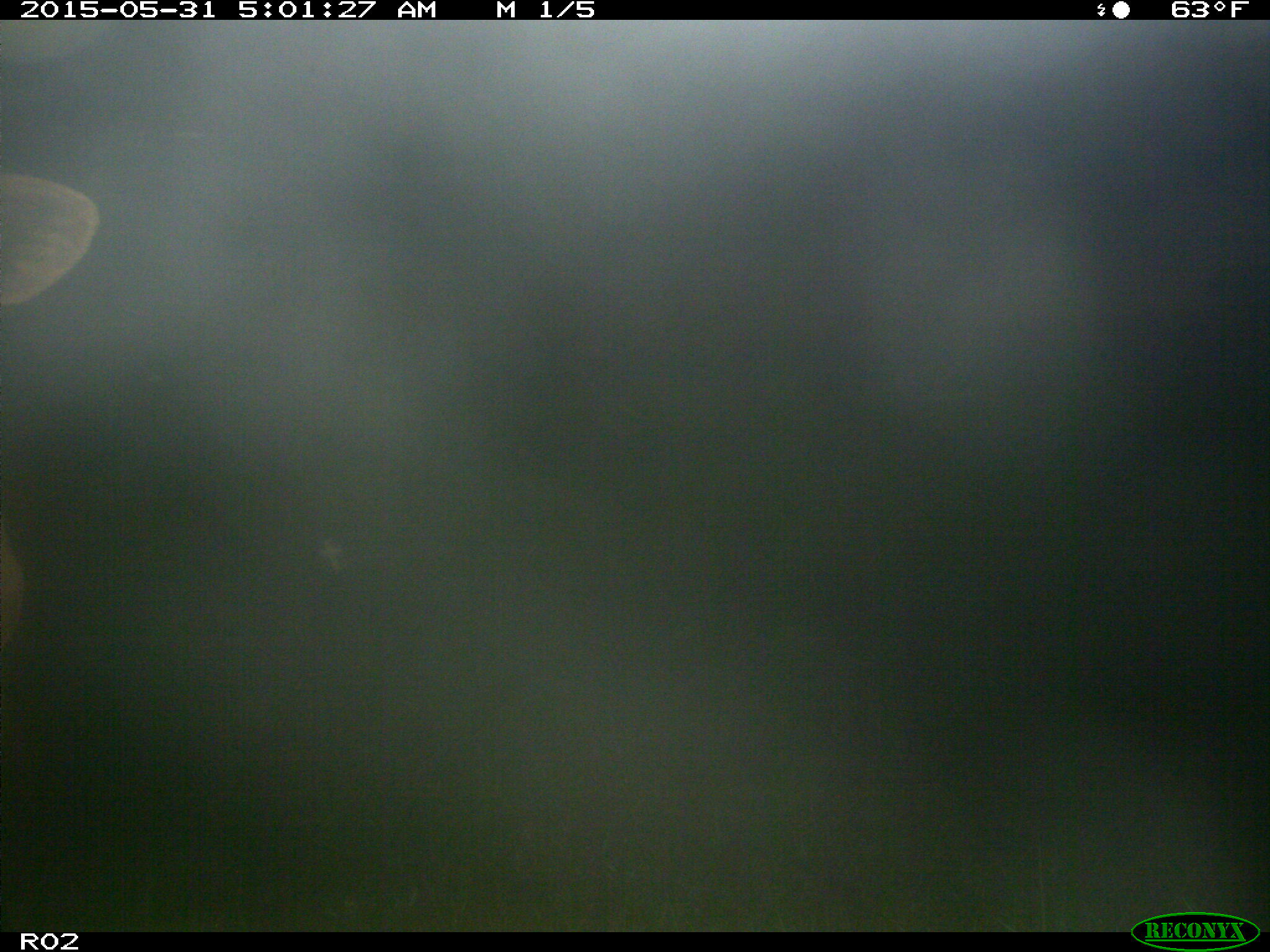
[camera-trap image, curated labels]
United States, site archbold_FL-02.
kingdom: Animalia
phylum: Chordata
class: Mammalia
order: Artiodactyla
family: Bovidae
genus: Bos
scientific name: Bos taurus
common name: domestic cow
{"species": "Bos taurus (domestic cow)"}